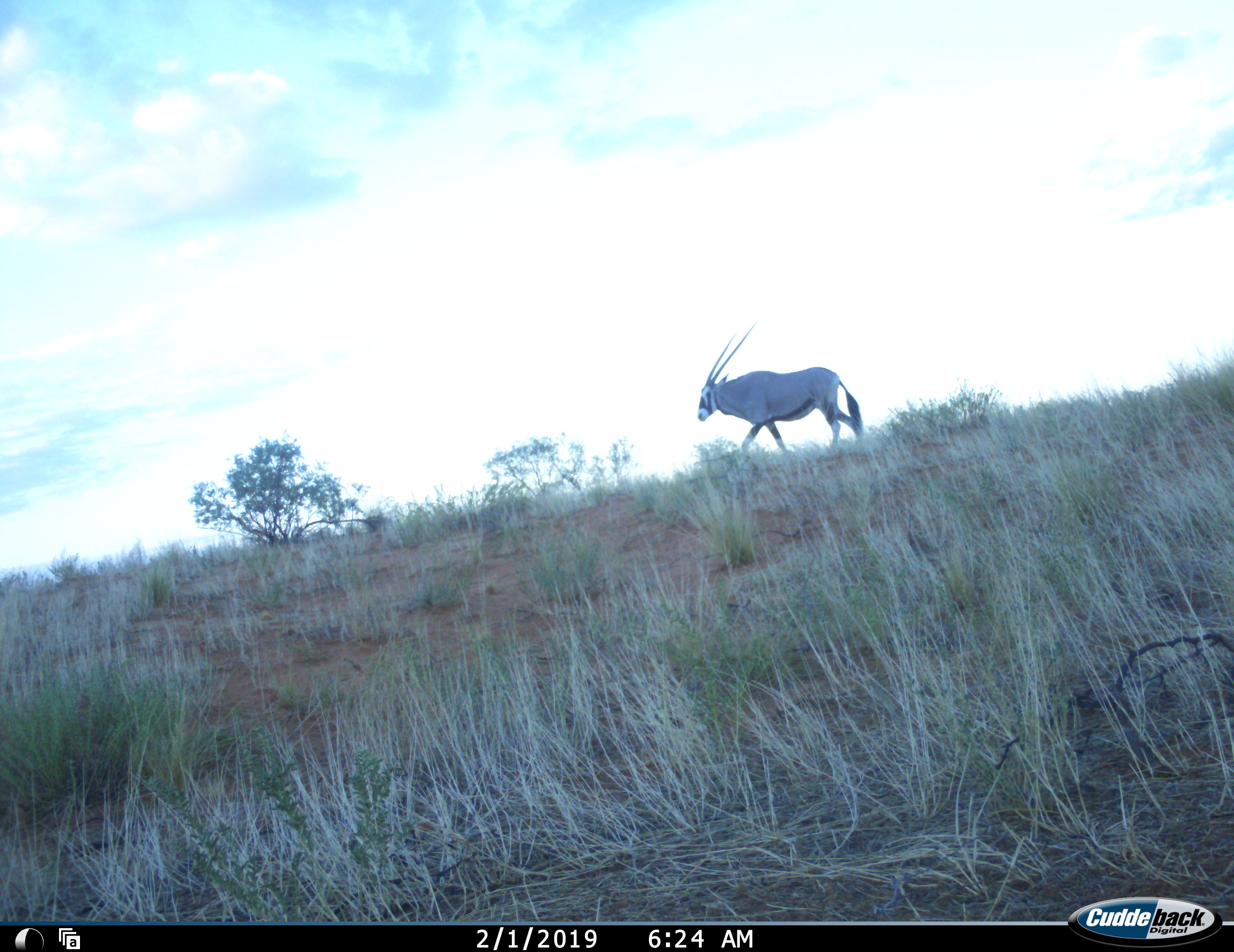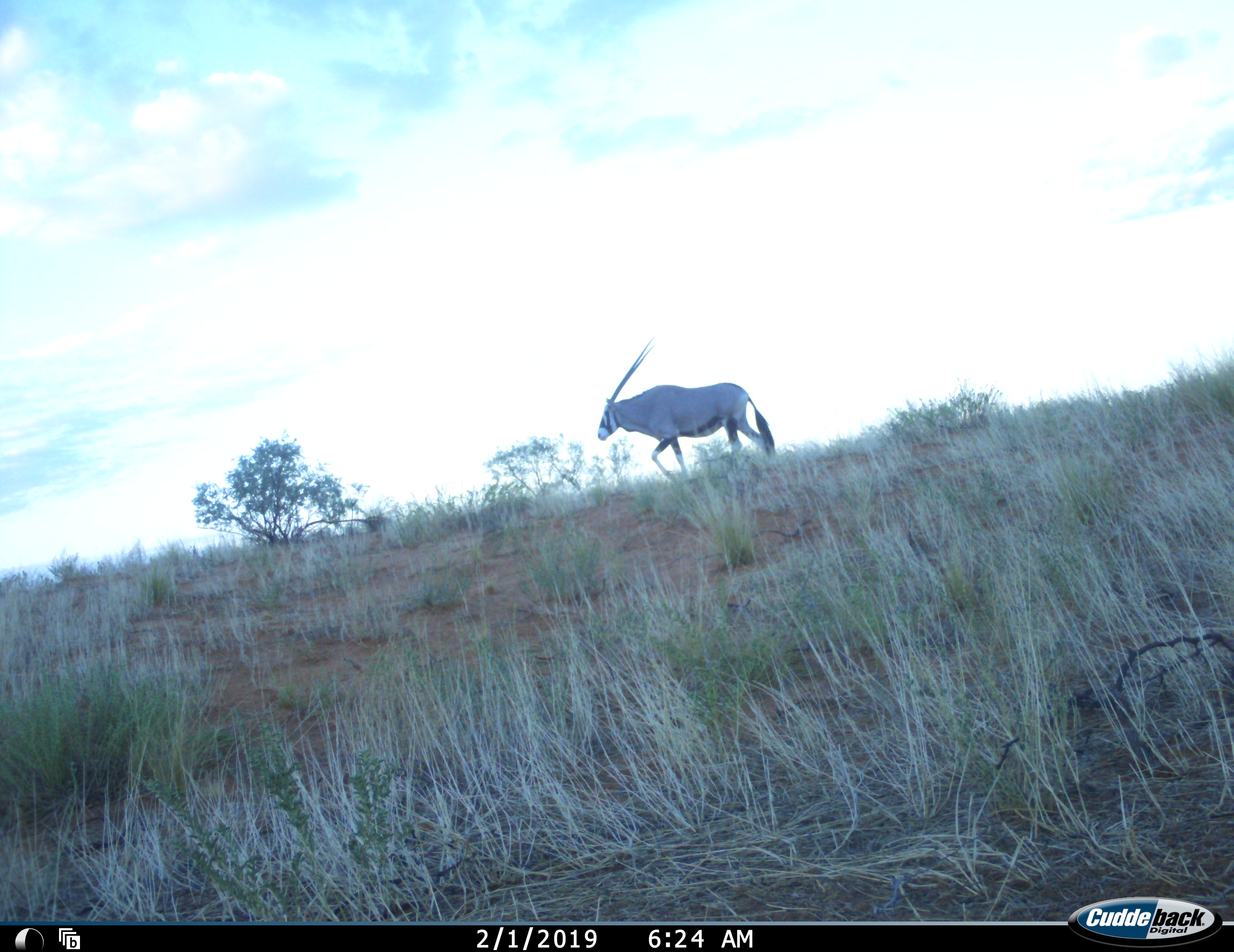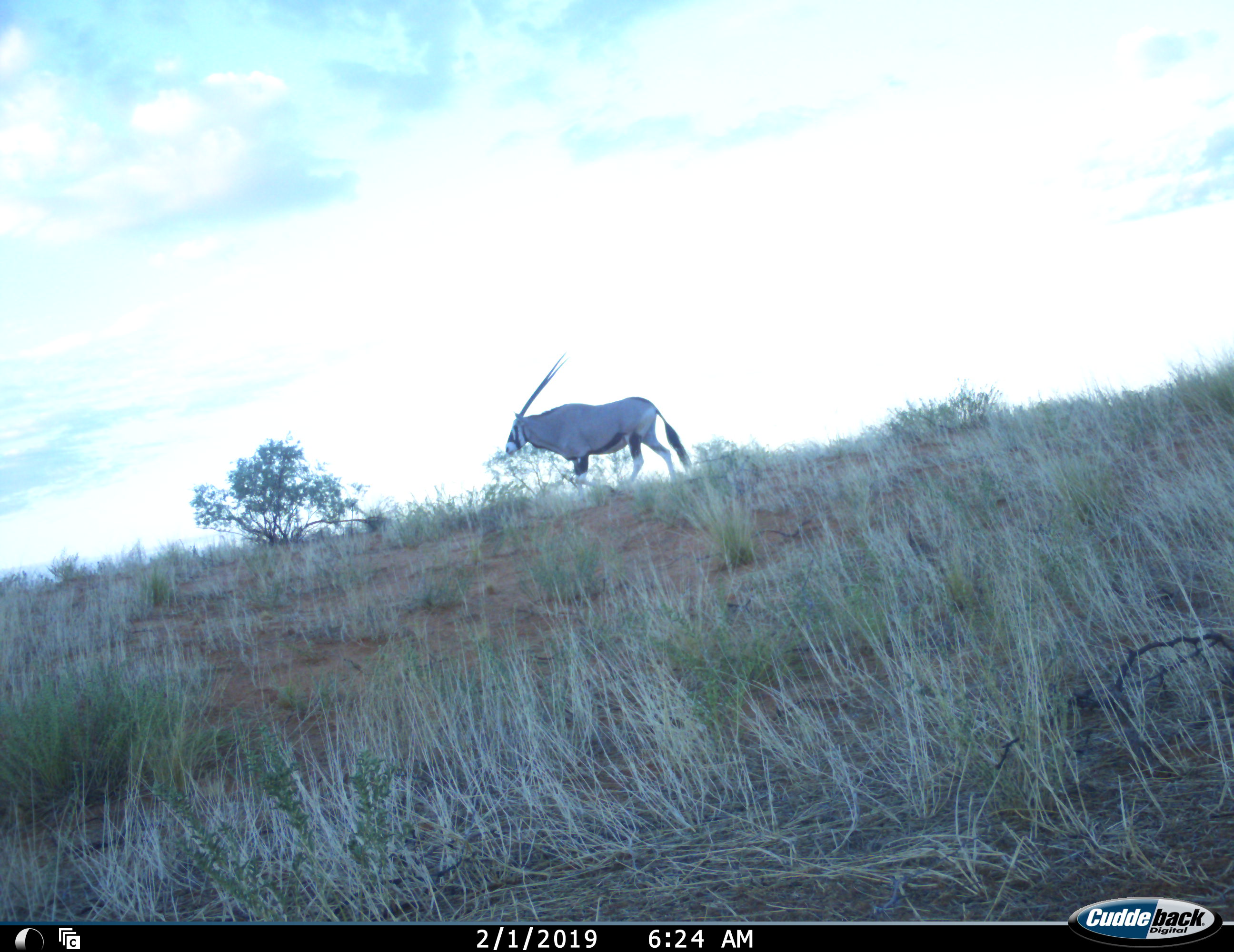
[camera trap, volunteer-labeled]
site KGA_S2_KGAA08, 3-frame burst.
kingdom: Animalia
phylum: Chordata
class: Mammalia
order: Artiodactyla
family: Bovidae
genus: Oryx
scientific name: Oryx gazella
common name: gemsbok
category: oryx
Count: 1.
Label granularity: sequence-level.